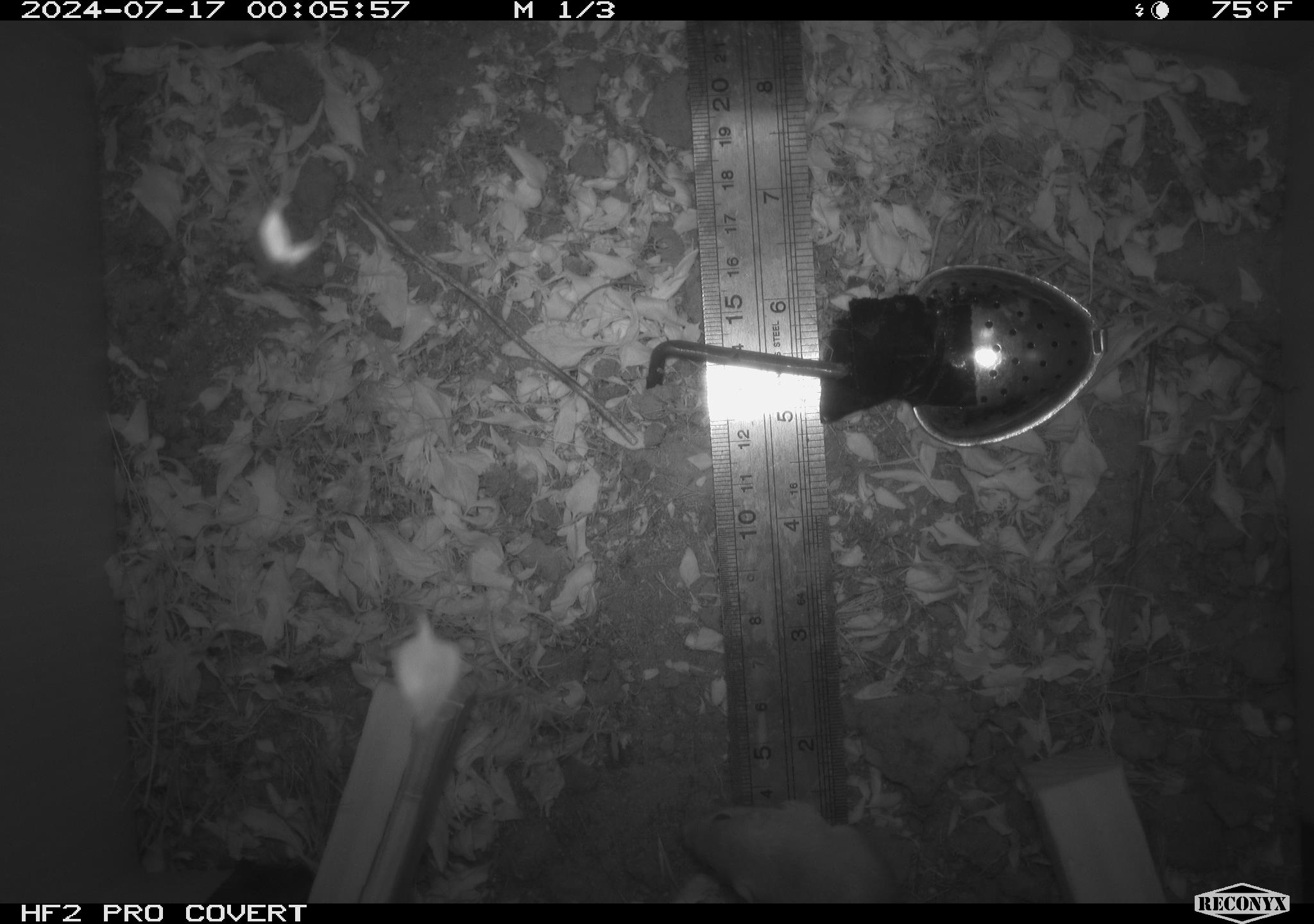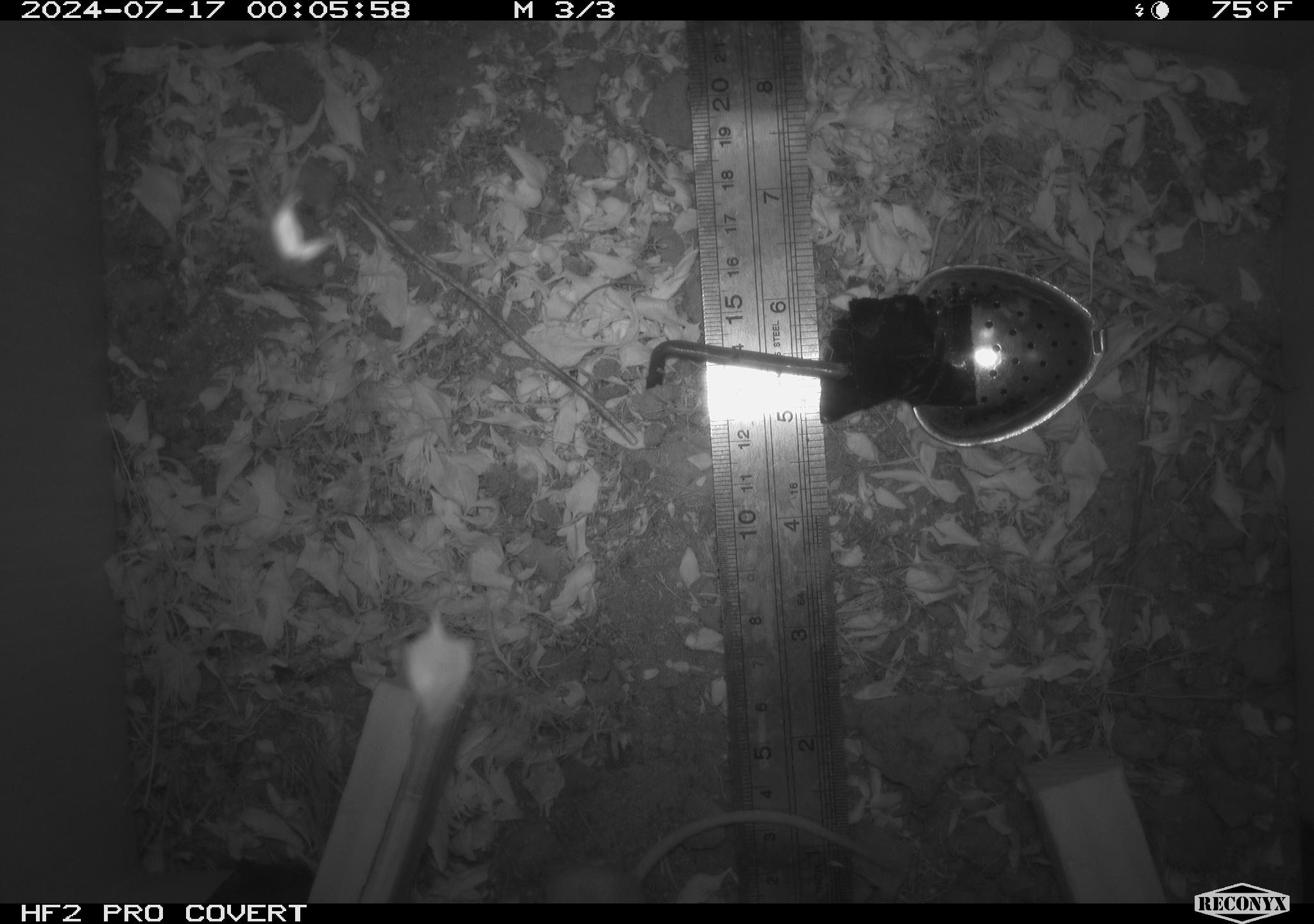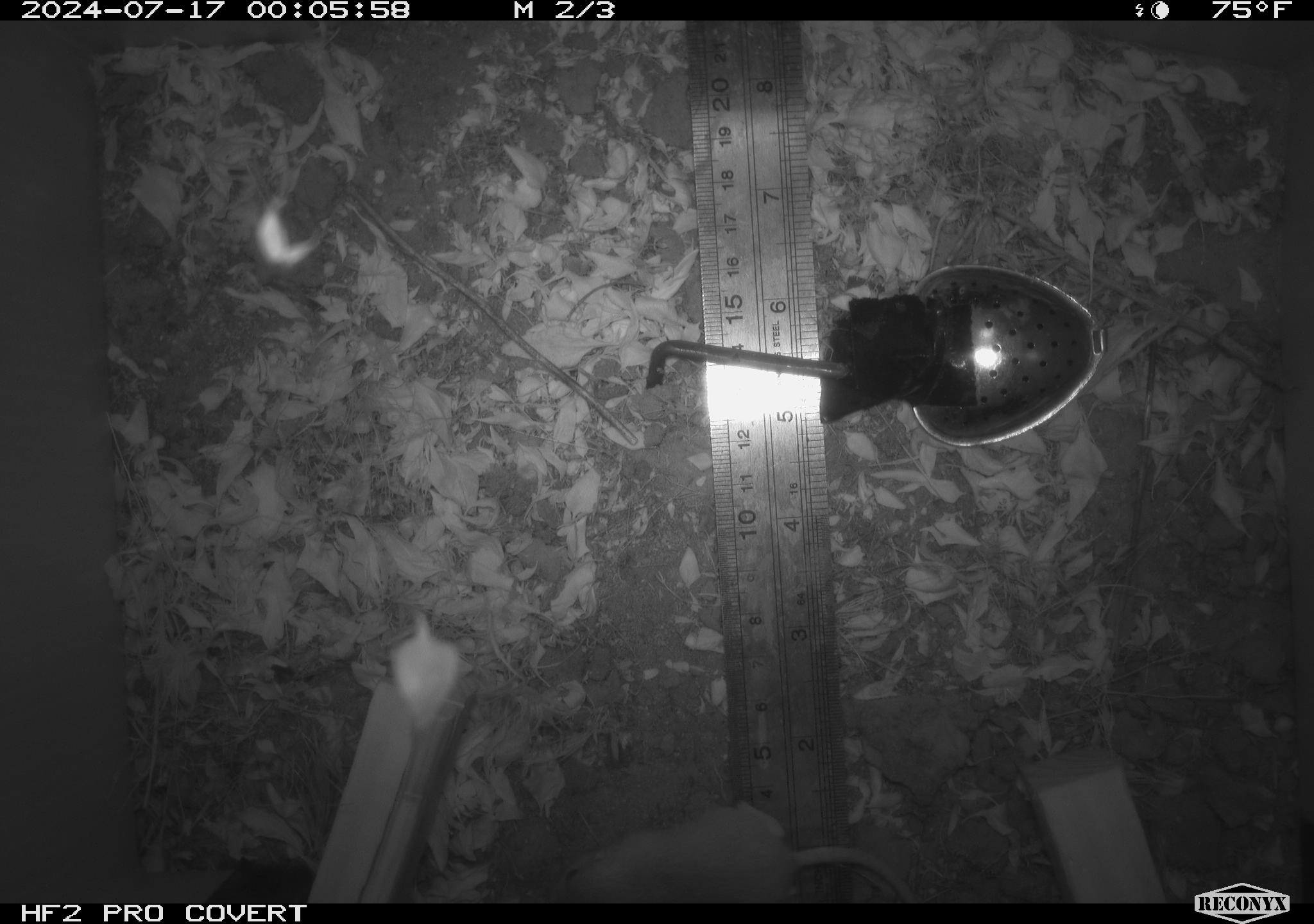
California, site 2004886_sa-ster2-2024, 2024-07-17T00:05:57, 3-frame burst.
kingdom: Animalia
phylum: Chordata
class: Mammalia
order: Rodentia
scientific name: Rodentia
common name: mouse species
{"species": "mouse species (Rodentia)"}